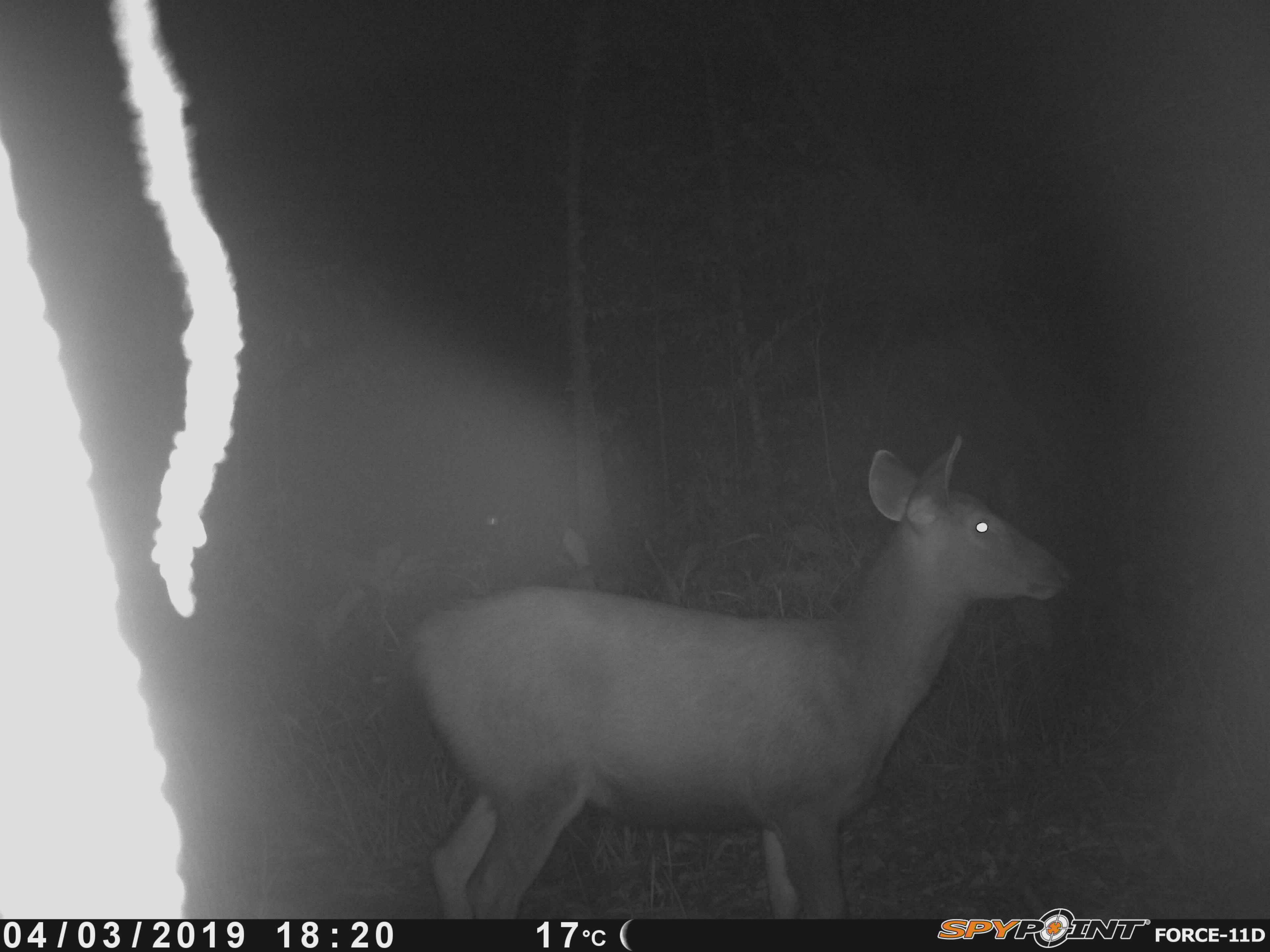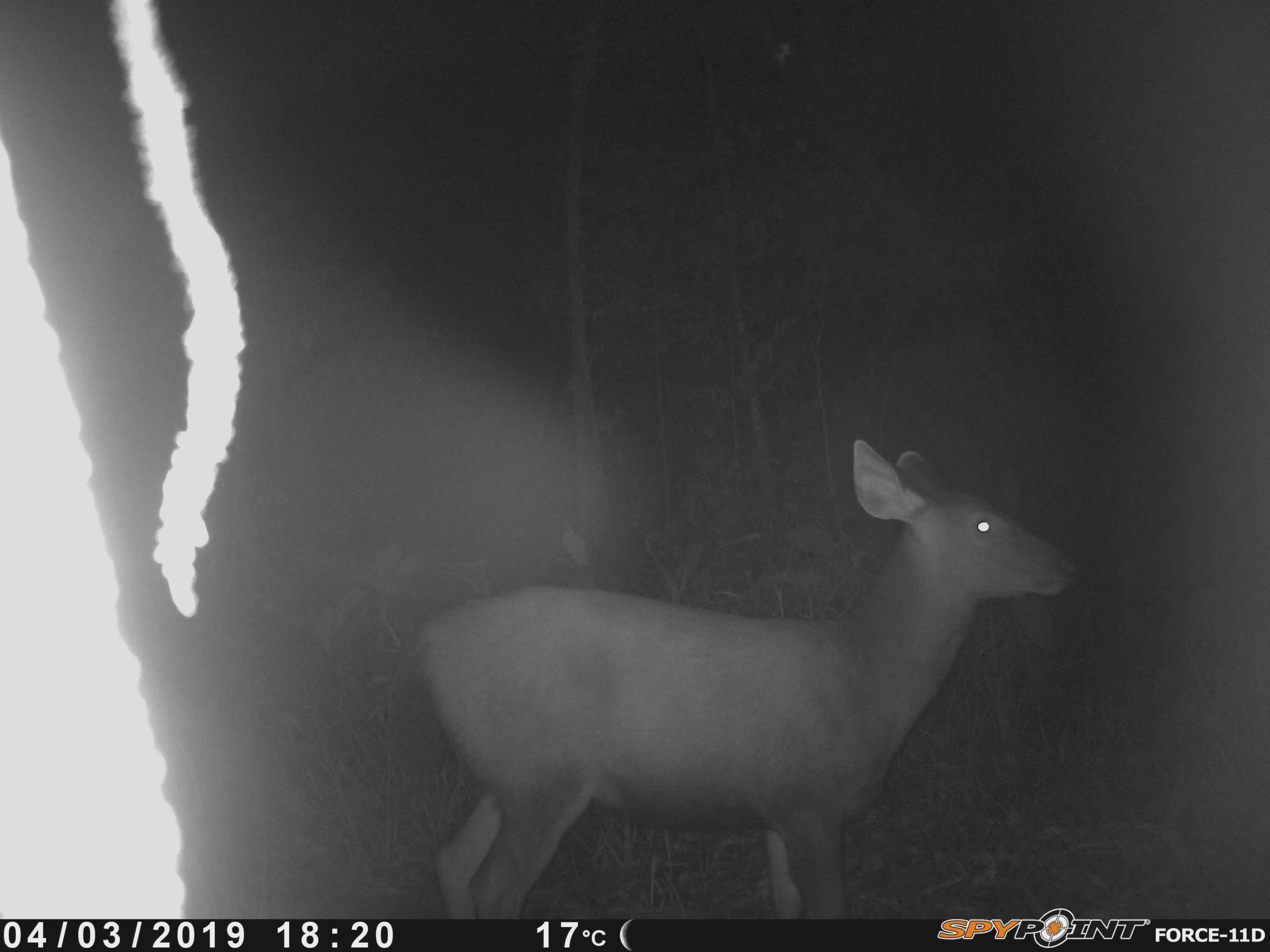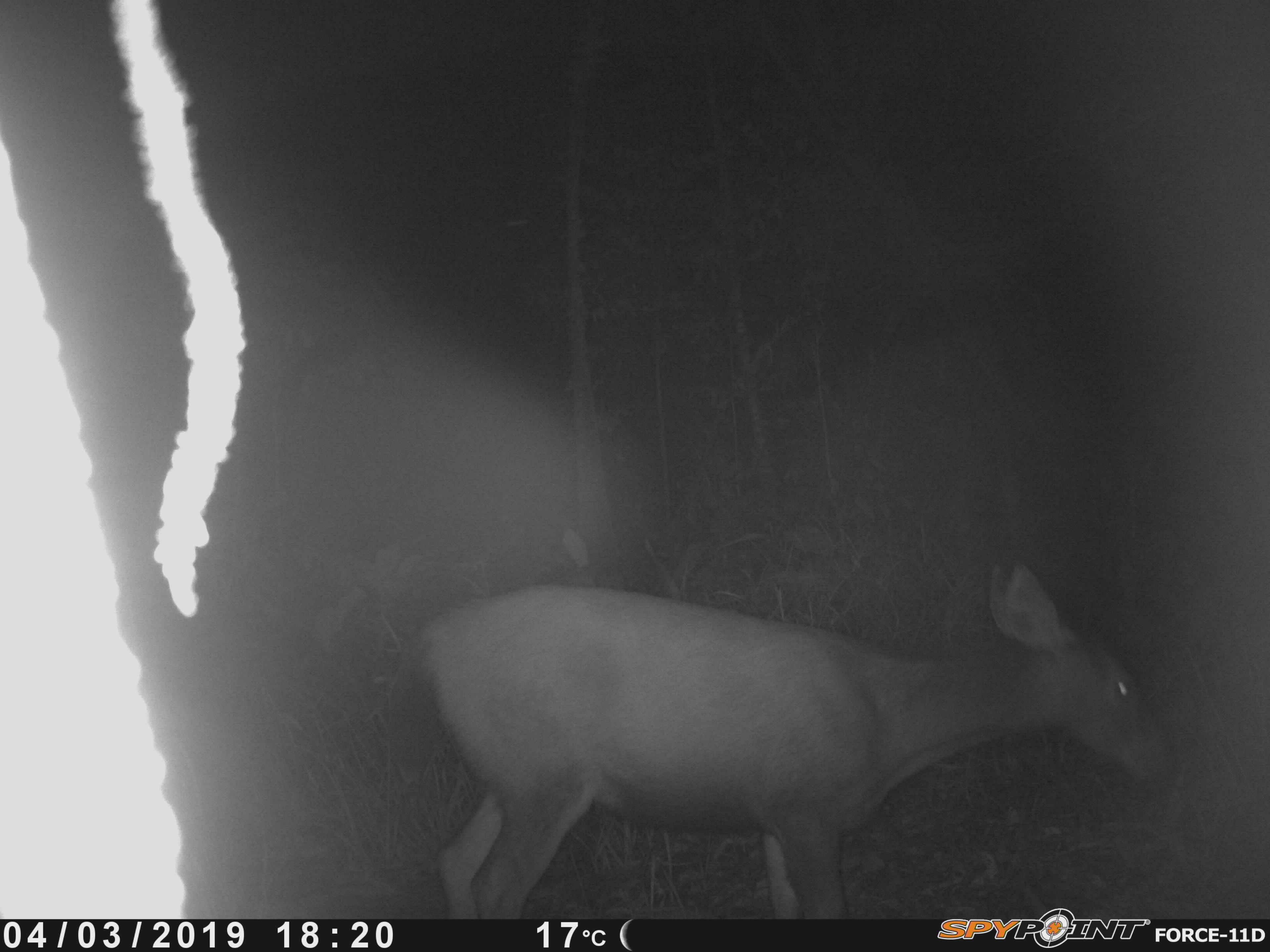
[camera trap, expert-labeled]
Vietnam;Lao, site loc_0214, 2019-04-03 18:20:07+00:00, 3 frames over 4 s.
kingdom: Animalia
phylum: Chordata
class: Mammalia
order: Artiodactyla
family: Cervidae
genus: Rusa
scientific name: Rusa unicolor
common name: sambar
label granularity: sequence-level